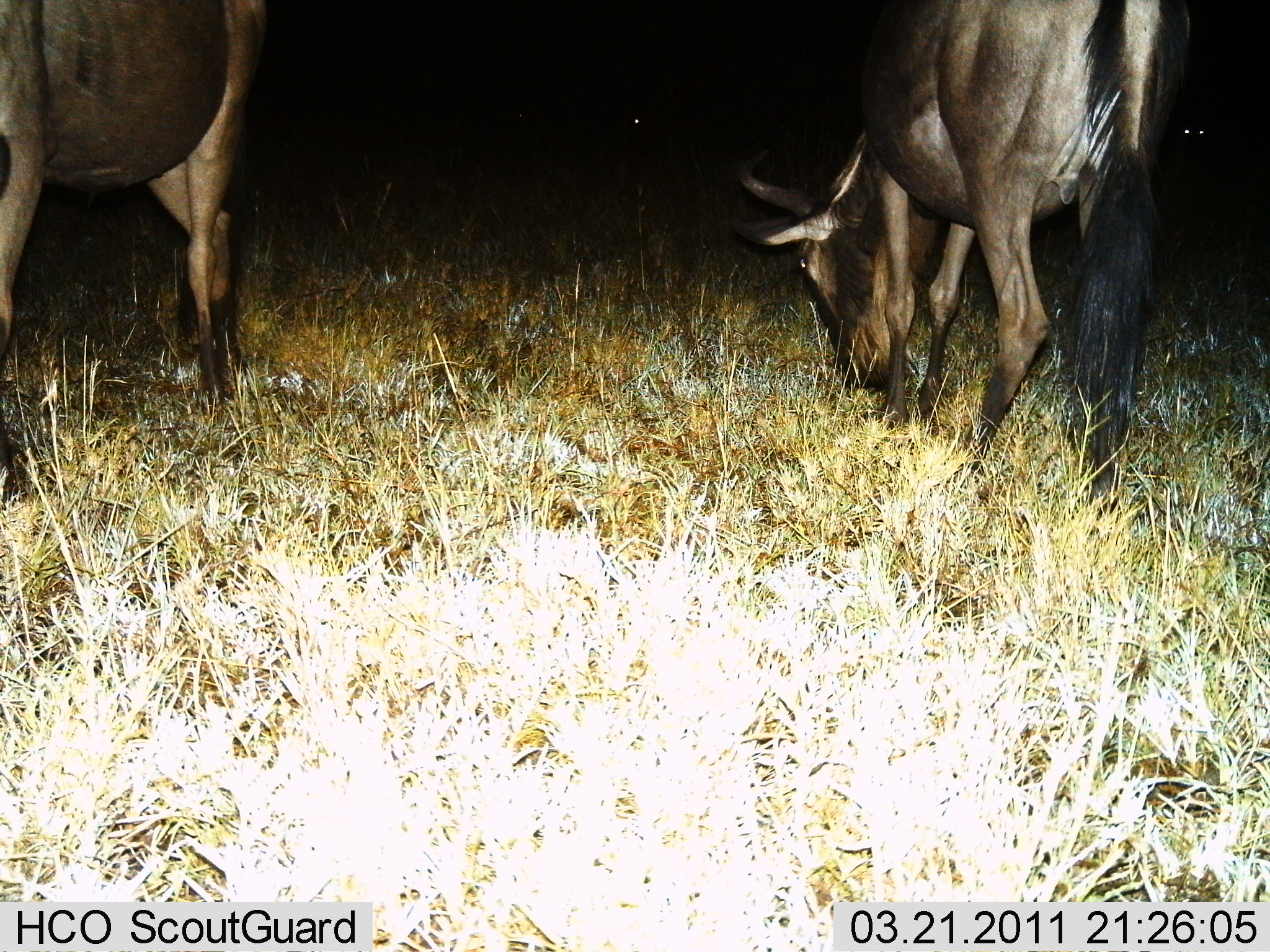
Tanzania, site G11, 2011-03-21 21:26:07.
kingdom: Animalia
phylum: Chordata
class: Mammalia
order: Artiodactyla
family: Bovidae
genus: Connochaetes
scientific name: Connochaetes taurinus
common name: blue wildebeest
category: wildebeest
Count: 2.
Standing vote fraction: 9%.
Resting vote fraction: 0%.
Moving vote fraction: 0%.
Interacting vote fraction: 0%.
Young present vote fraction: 0%.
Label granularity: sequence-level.